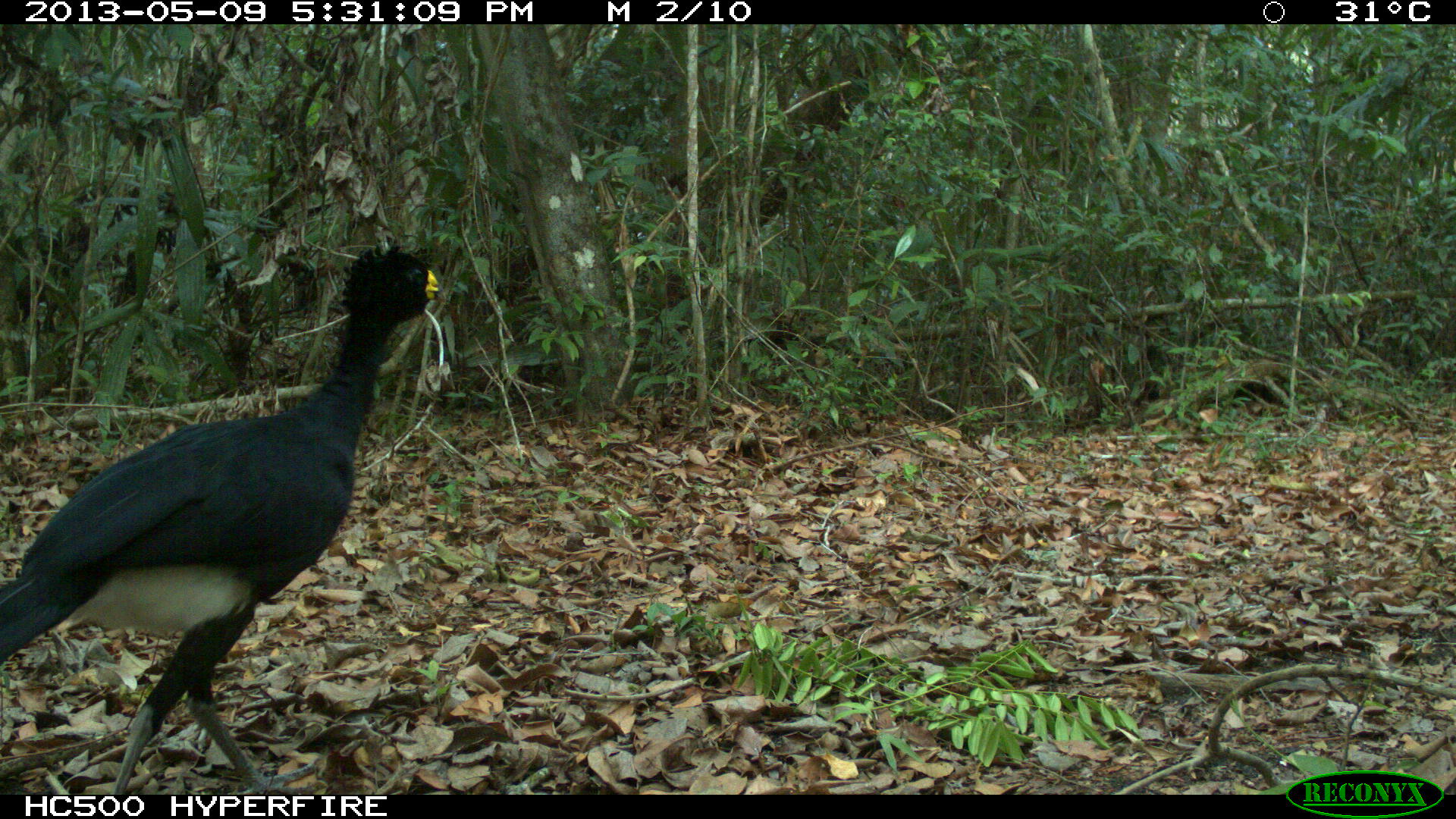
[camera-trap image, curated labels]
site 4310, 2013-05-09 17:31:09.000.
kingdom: Animalia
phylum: Chordata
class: Aves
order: Galliformes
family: Cracidae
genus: Crax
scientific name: Crax rubra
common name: great curassow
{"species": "Crax rubra (great curassow)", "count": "1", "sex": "male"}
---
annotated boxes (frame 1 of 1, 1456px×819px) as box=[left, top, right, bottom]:
crax rubra: box=[0, 243, 451, 794]